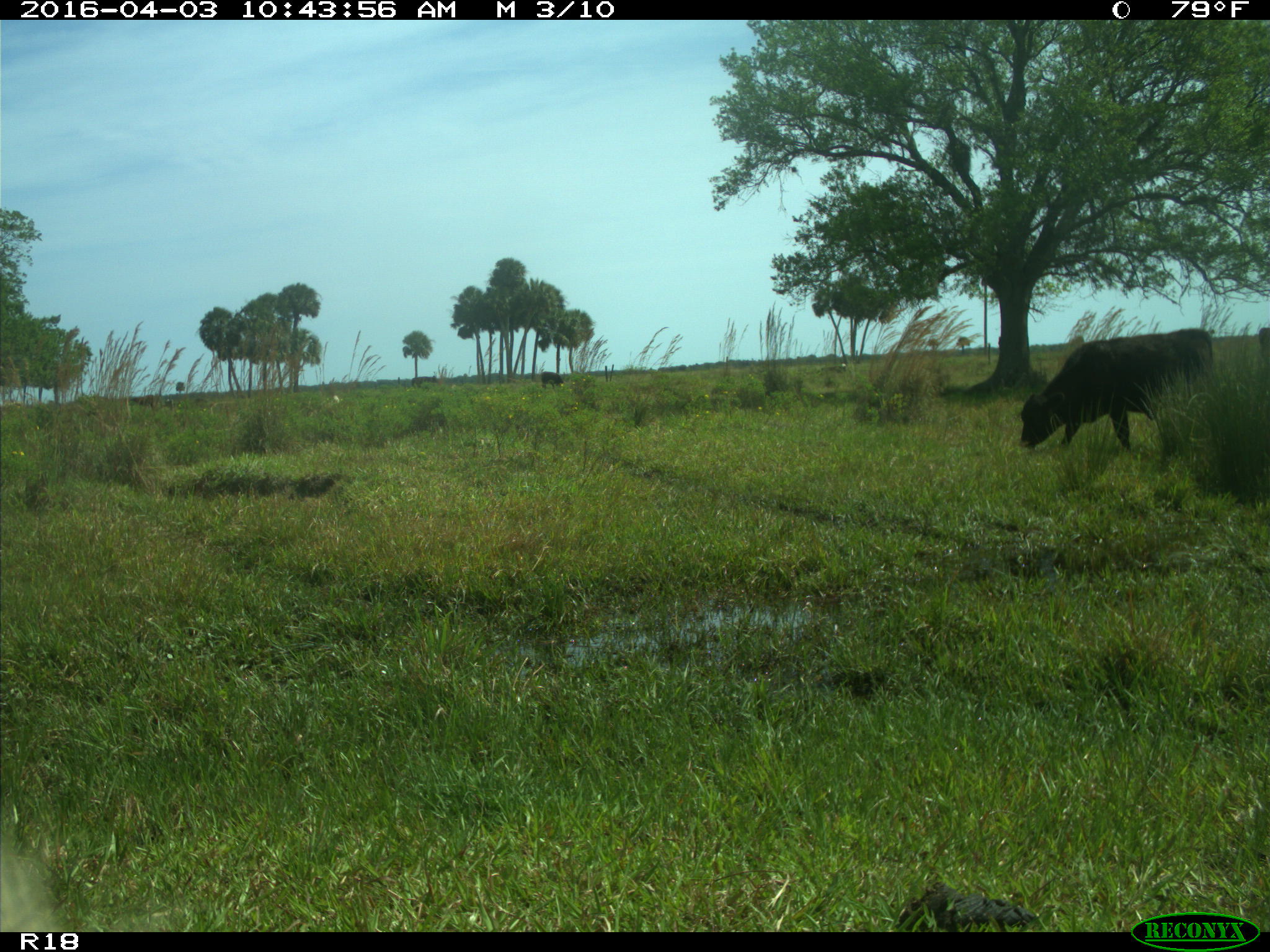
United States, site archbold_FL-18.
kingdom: Animalia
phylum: Chordata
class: Mammalia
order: Artiodactyla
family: Bovidae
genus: Bos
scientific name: Bos taurus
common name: domestic cow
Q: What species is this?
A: Bos taurus (domestic cow).